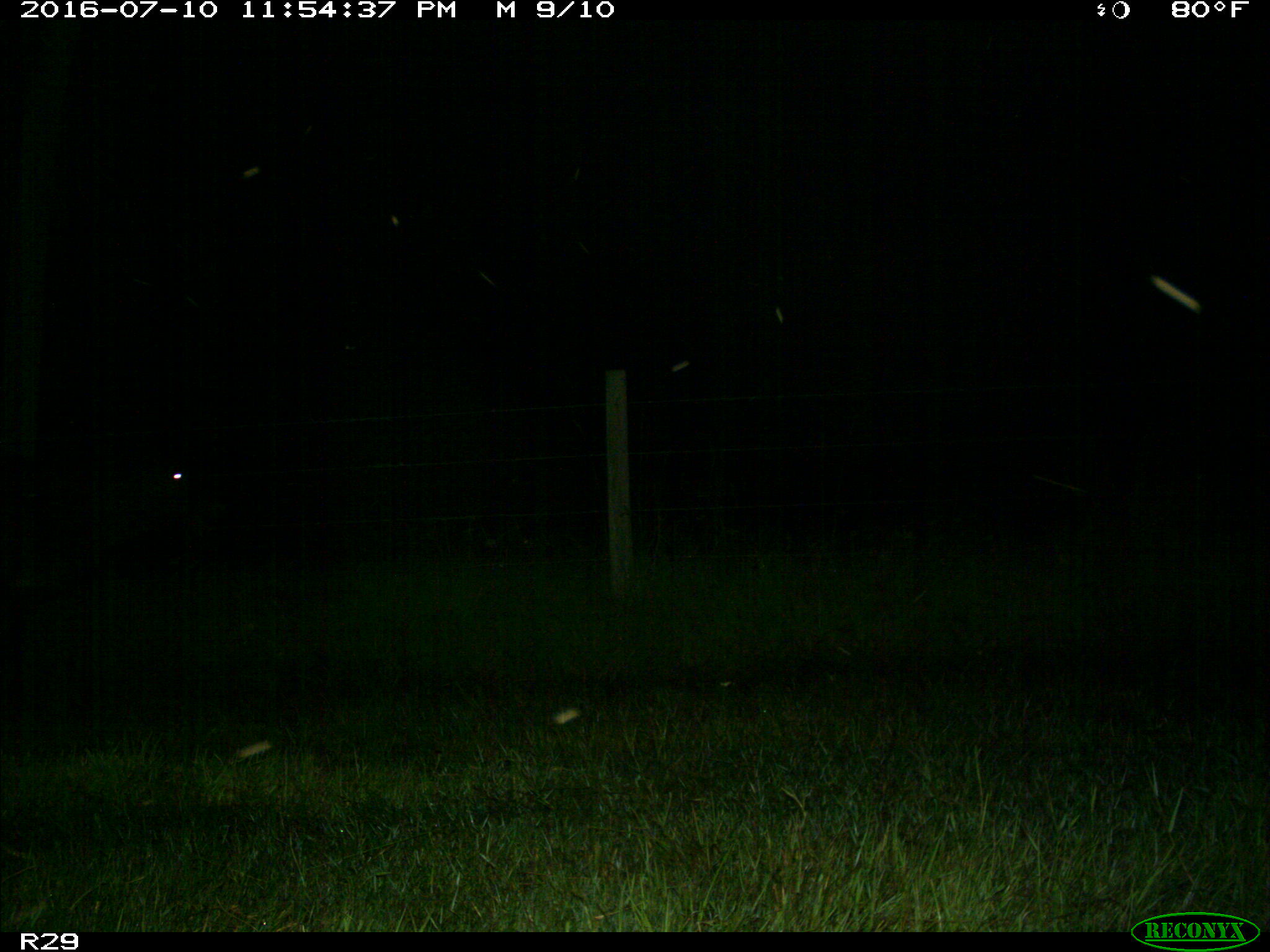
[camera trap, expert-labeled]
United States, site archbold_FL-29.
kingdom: Animalia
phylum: Chordata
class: Mammalia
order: Artiodactyla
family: Bovidae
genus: Bos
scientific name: Bos taurus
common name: domestic cow